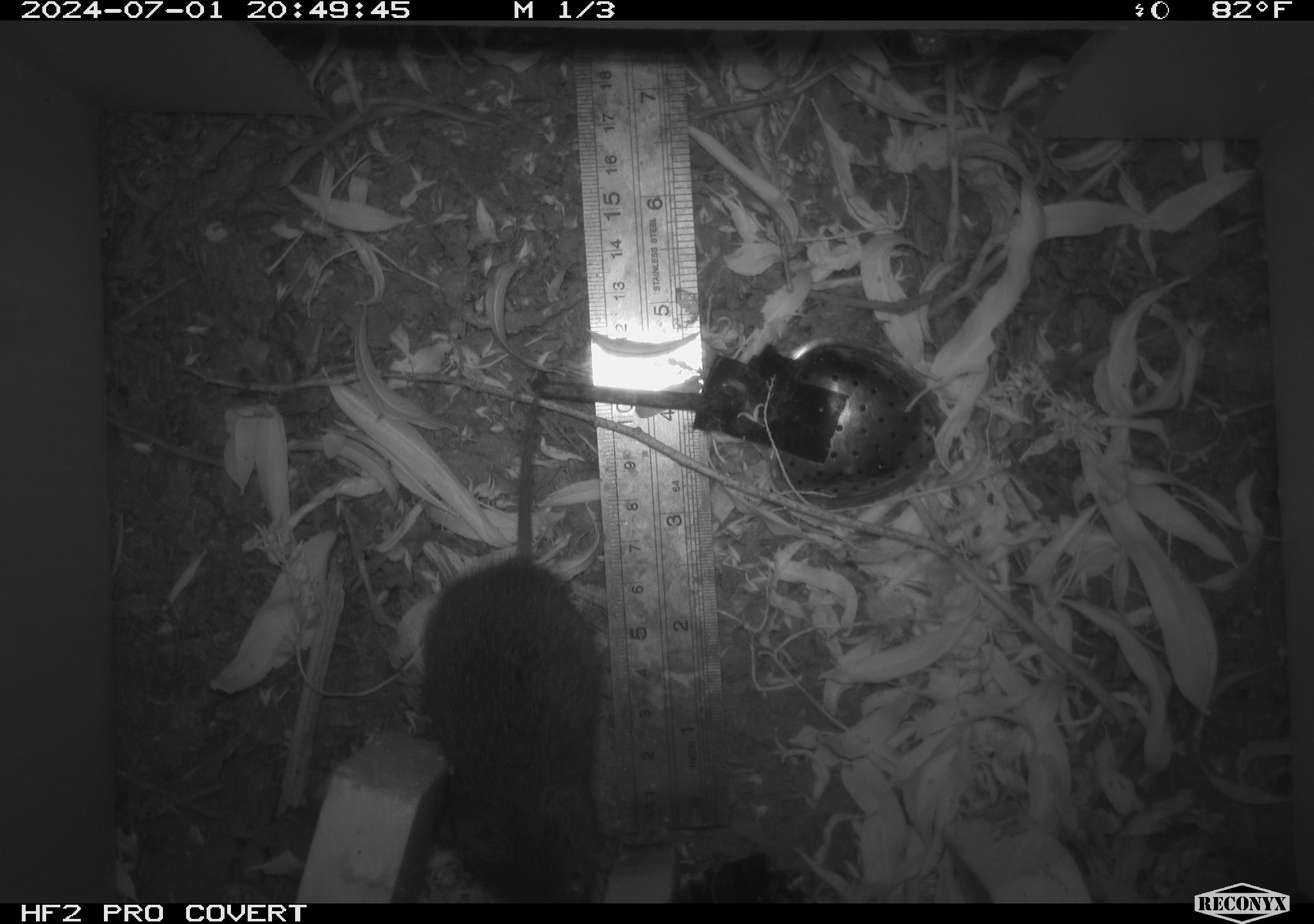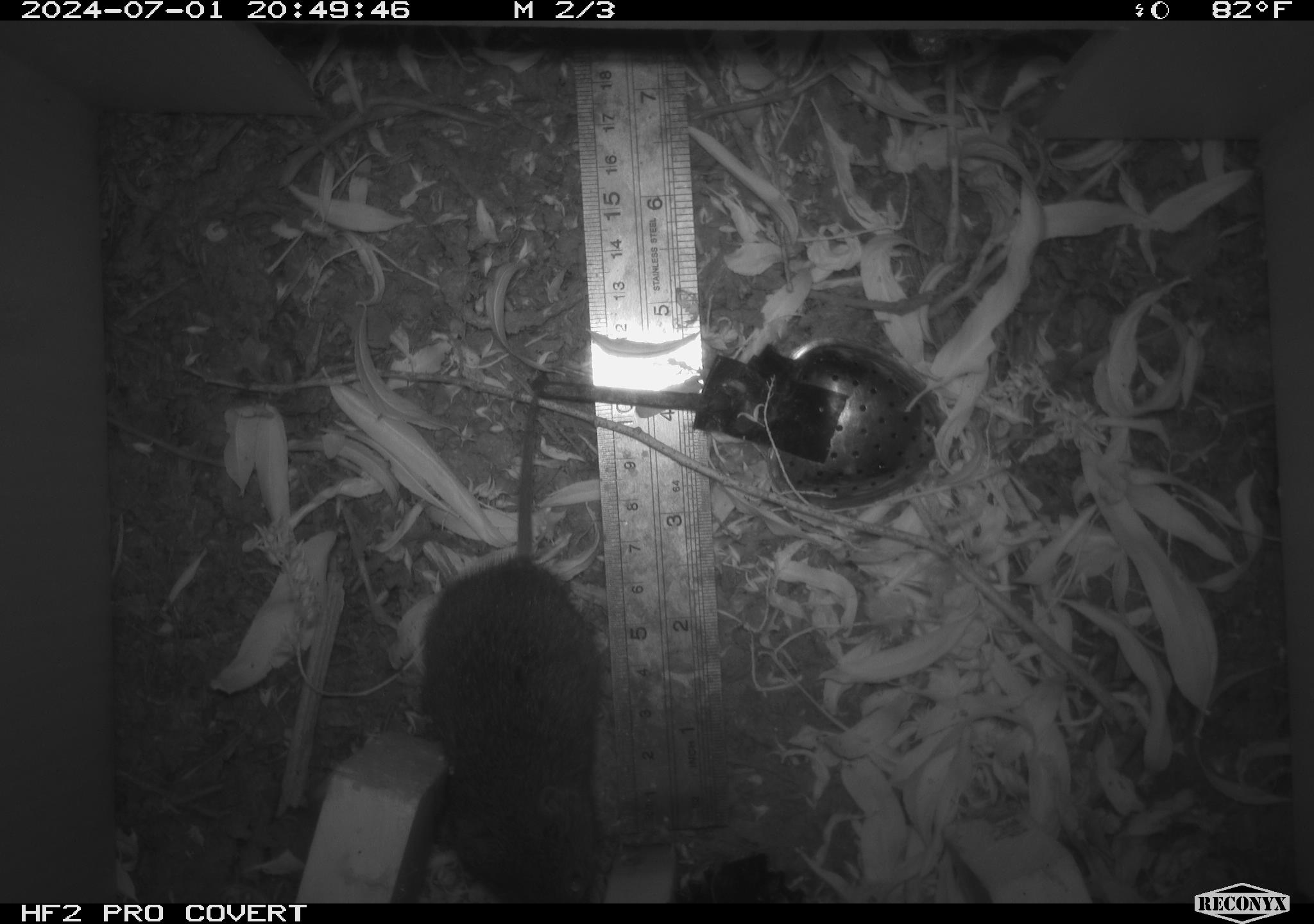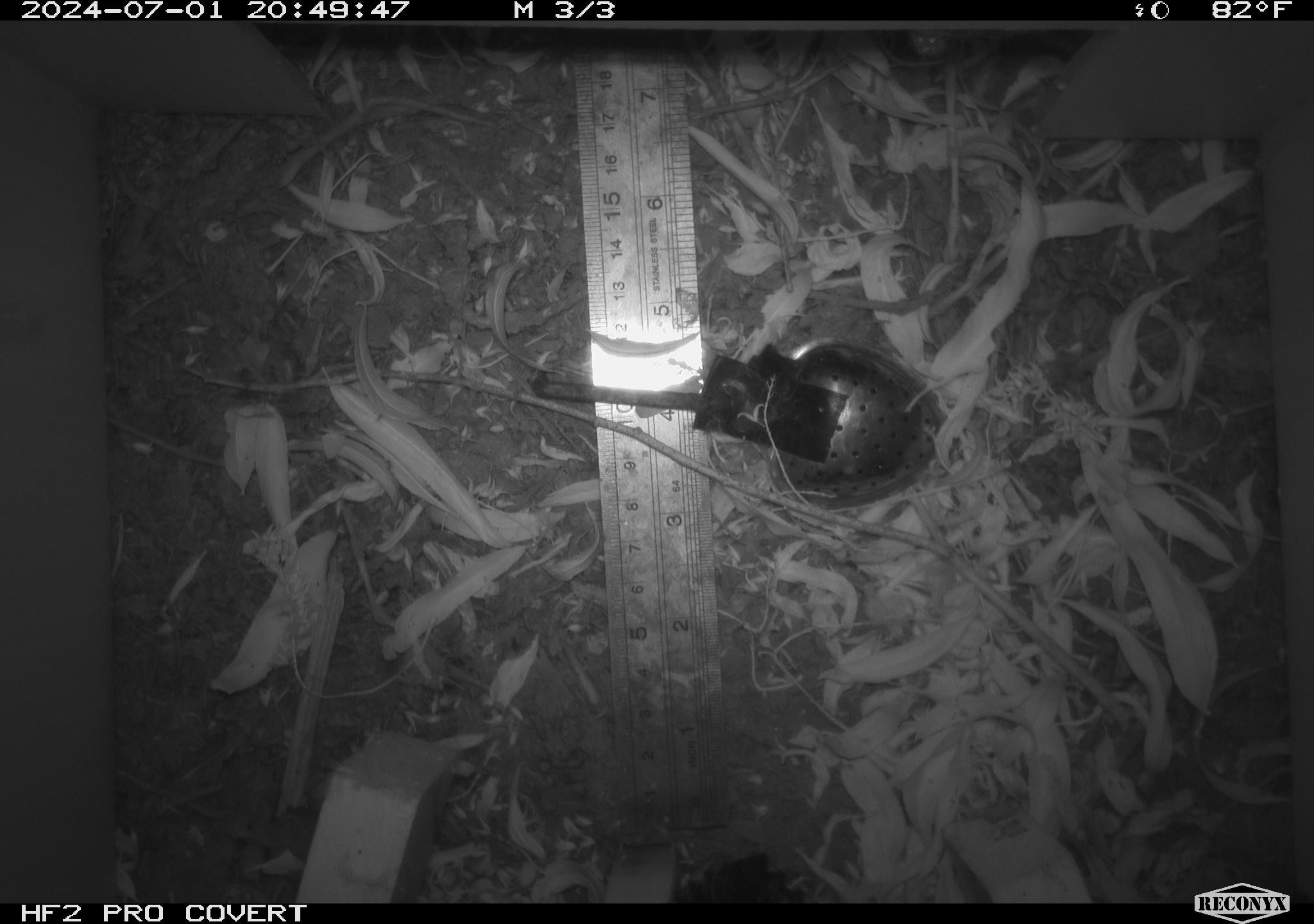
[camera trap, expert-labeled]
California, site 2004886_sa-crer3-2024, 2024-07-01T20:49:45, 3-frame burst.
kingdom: Animalia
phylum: Chordata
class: Mammalia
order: Rodentia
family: Cricetidae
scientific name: Arvicolinae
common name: voles, lemmings, and muskrats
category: arvicolinae subfamily